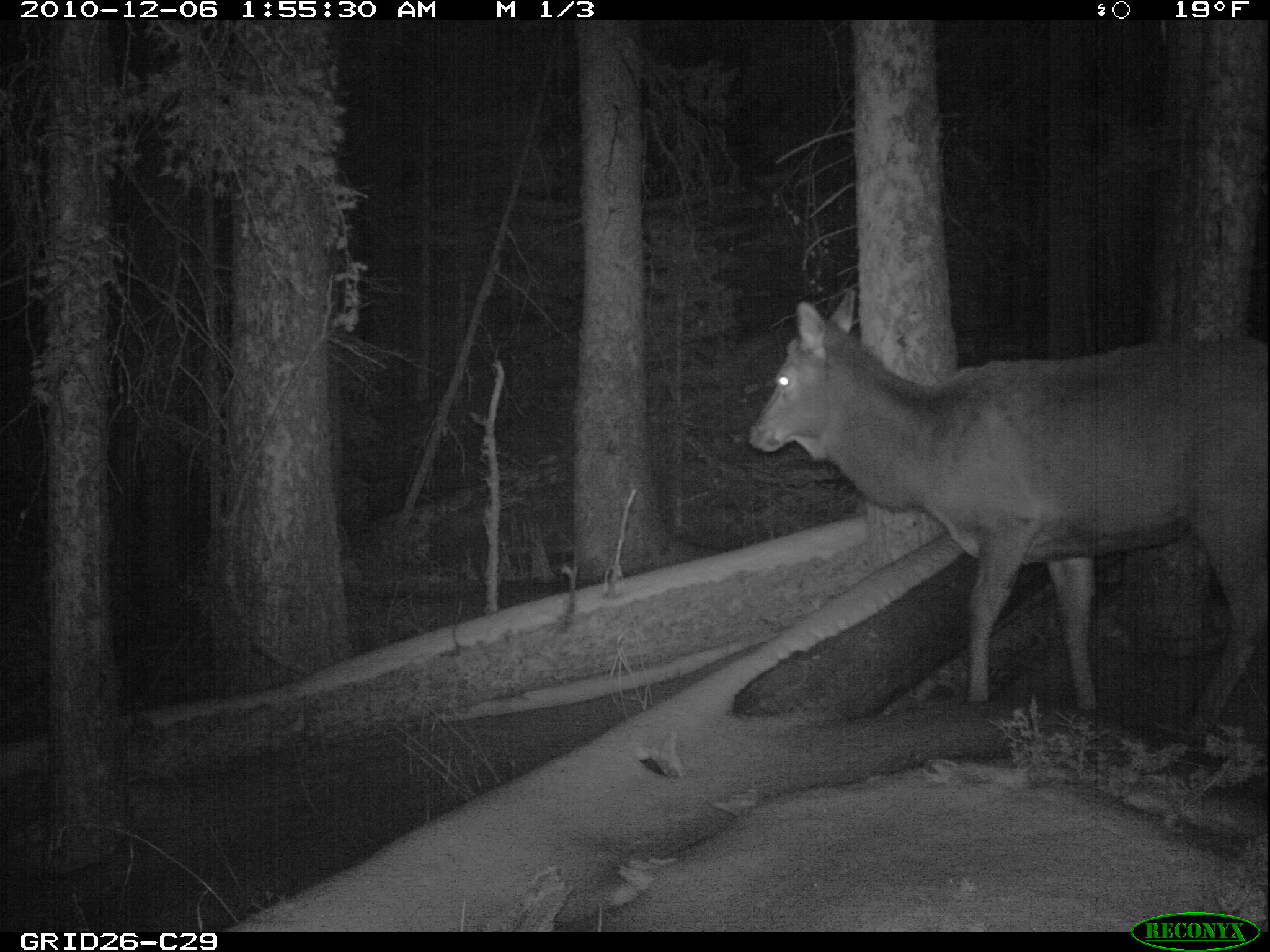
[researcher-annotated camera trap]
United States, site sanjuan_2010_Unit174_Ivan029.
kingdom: Animalia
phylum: Chordata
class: Mammalia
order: Artiodactyla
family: Cervidae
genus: Cervus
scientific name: Cervus elaphus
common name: red deer